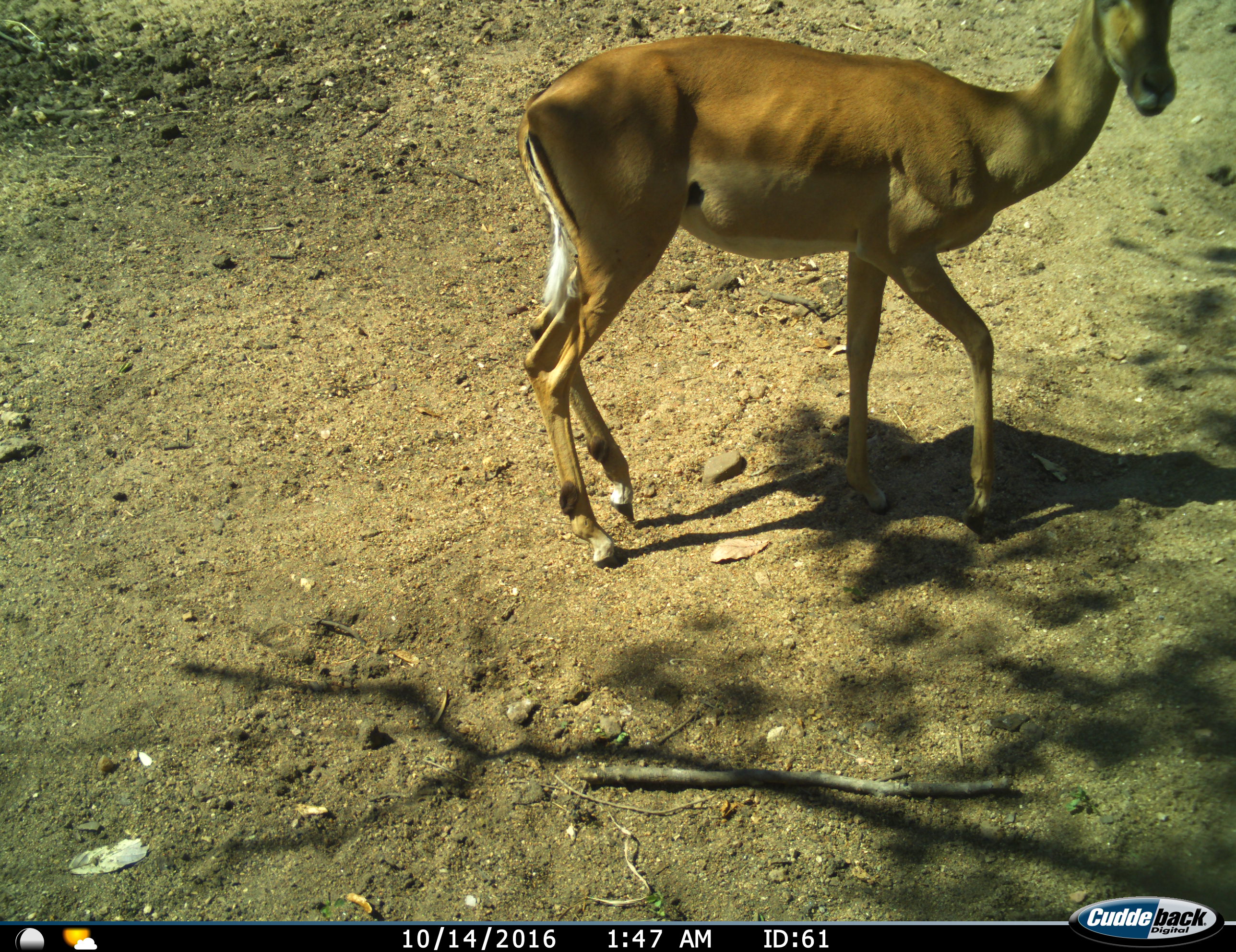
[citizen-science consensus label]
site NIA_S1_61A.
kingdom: Animalia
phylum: Chordata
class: Mammalia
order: Artiodactyla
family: Bovidae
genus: Aepyceros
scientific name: Aepyceros melampus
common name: impala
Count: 1.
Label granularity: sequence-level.